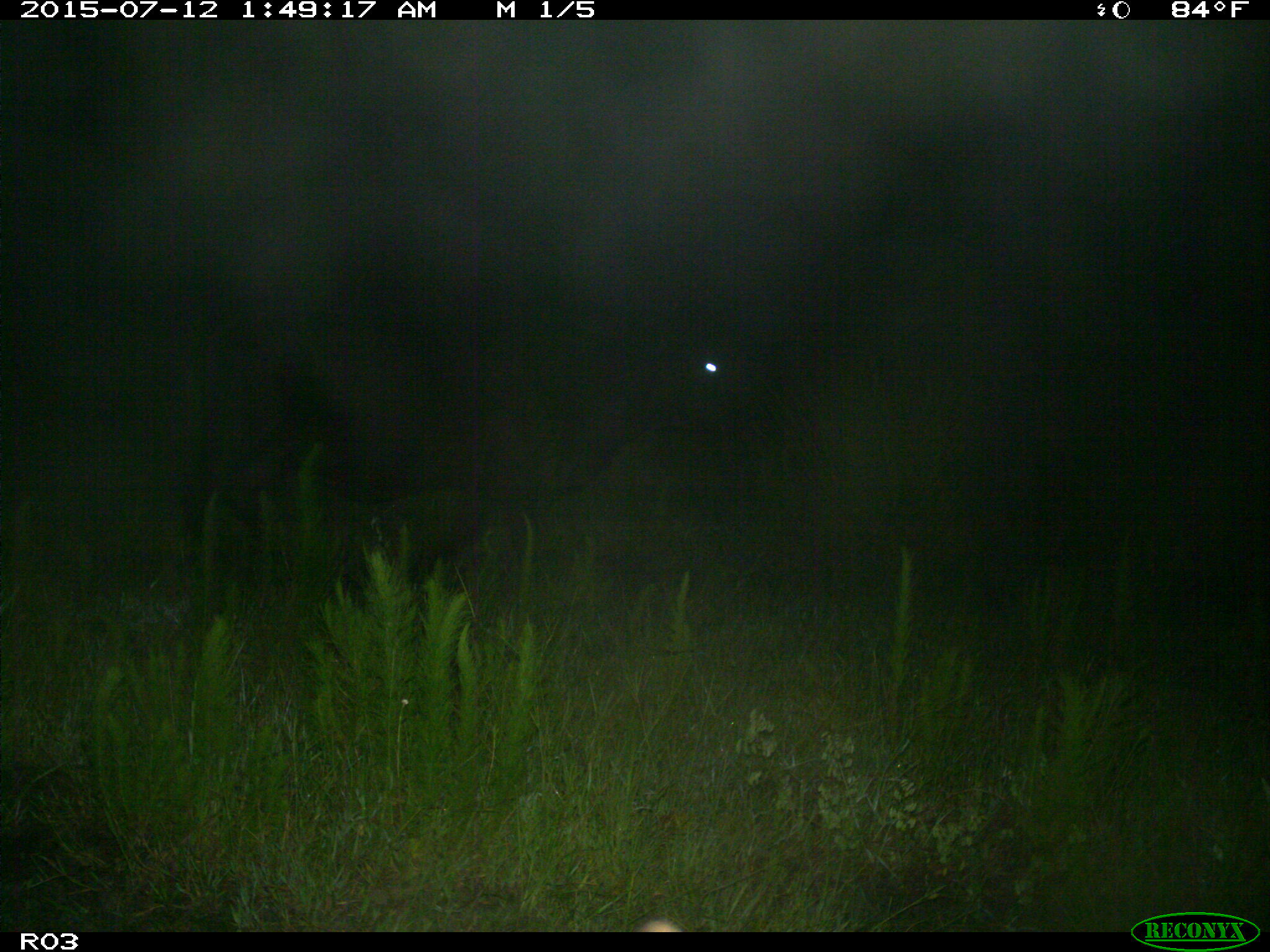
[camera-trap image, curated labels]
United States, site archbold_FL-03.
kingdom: Animalia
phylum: Chordata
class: Mammalia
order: Artiodactyla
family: Bovidae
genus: Bos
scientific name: Bos taurus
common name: domestic cow